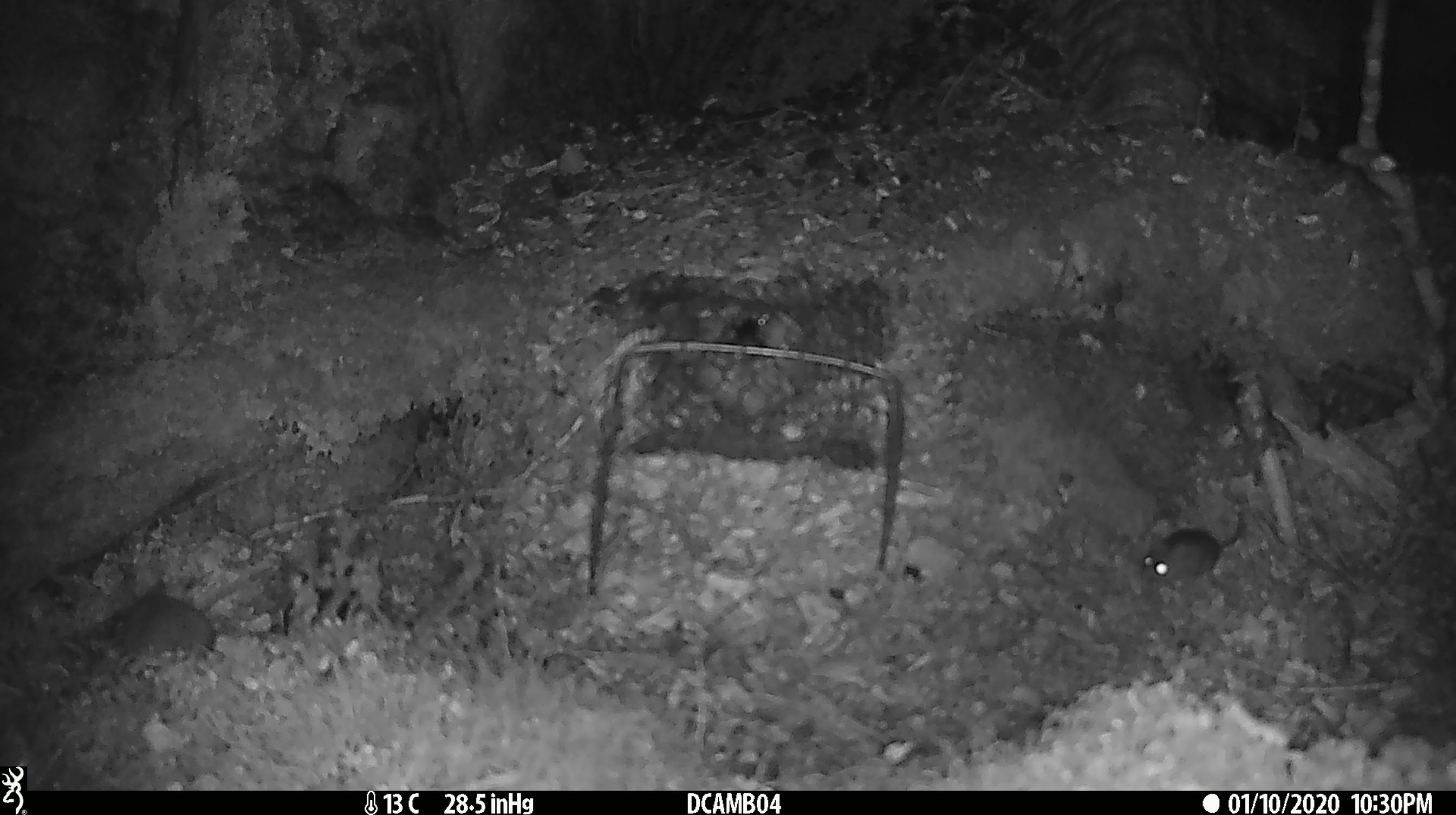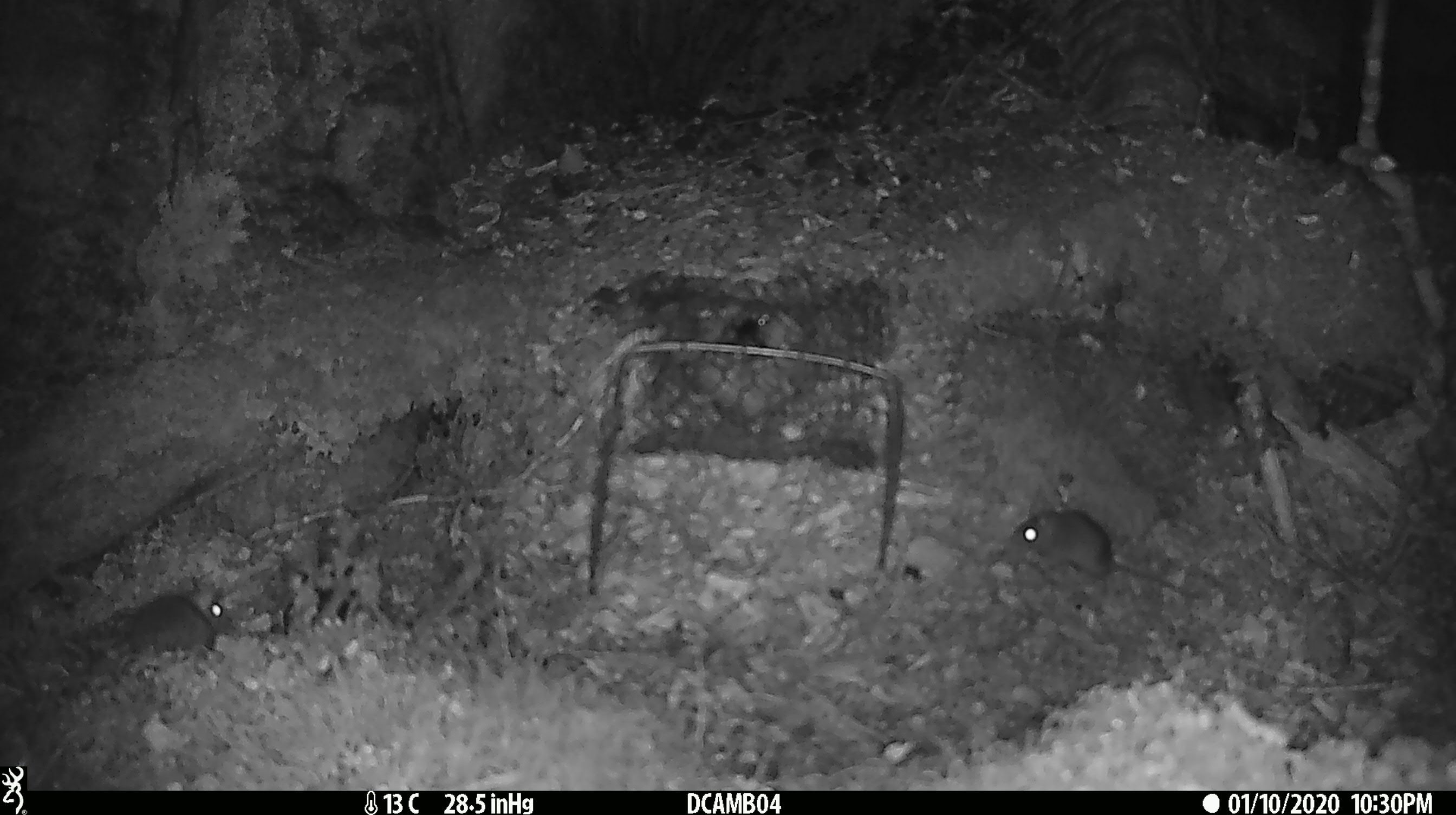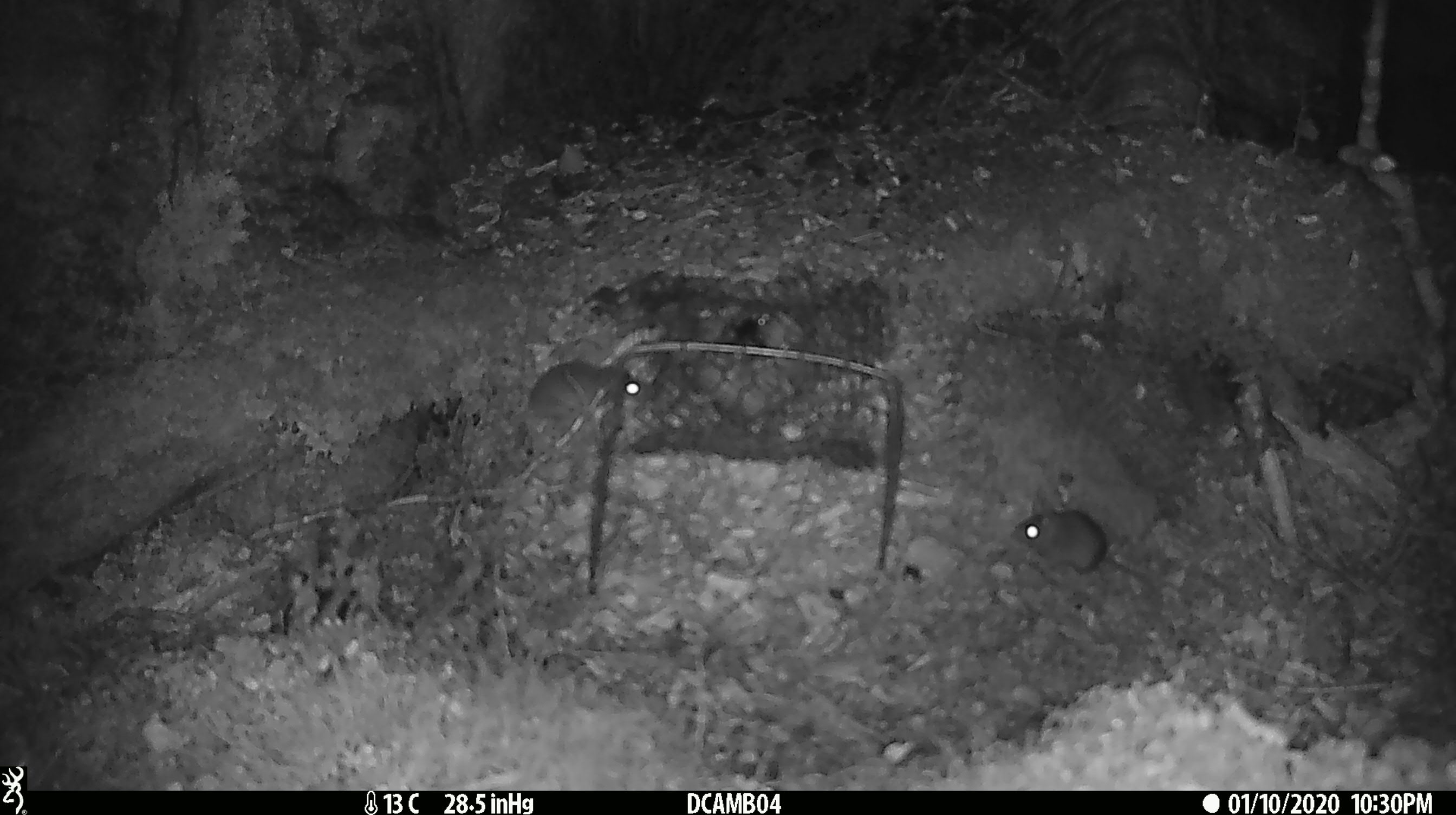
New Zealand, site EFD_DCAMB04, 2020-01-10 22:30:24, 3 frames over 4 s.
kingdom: Animalia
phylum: Chordata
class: Mammalia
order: Rodentia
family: Muridae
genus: Mus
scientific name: Mus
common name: mouse